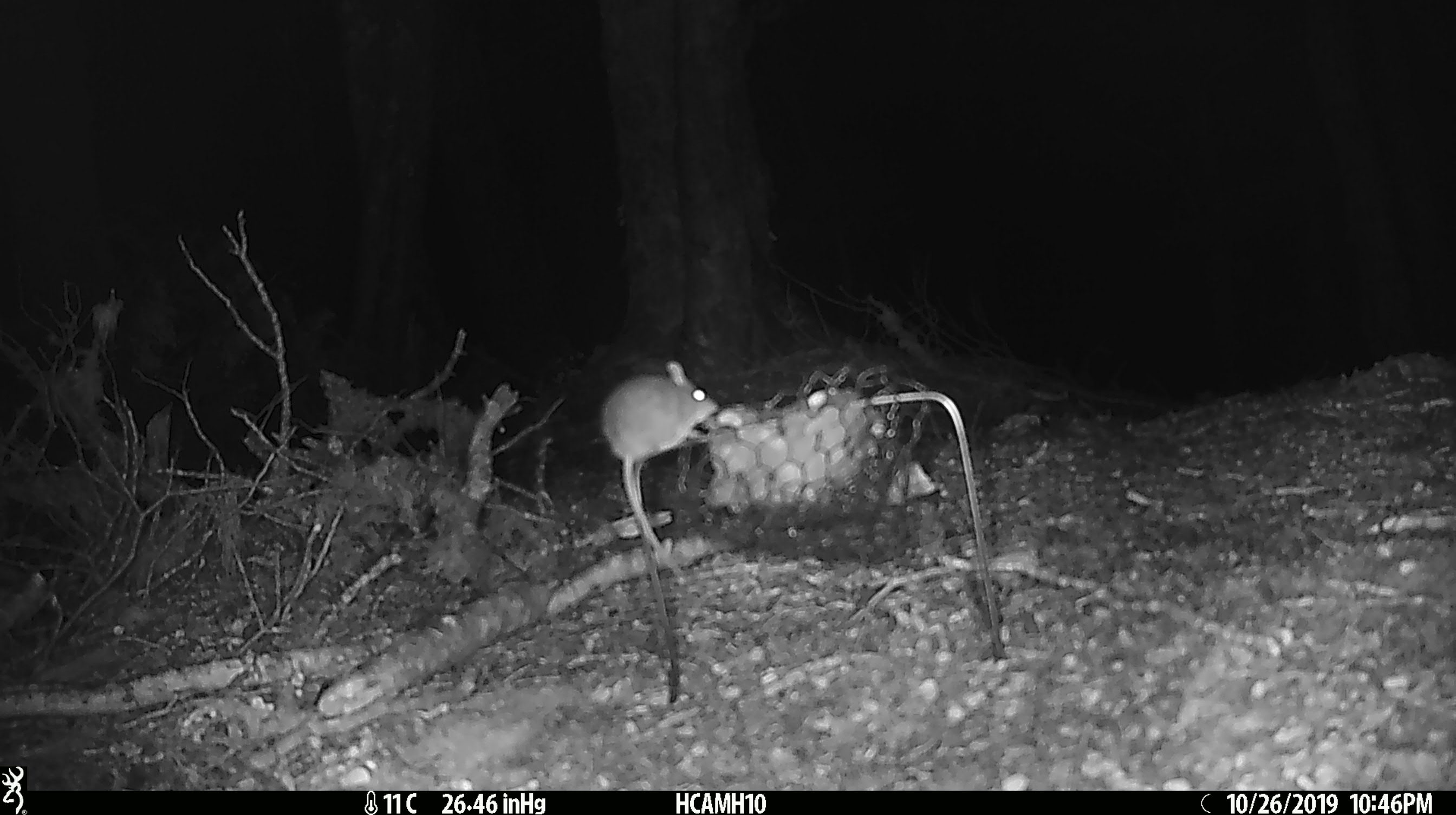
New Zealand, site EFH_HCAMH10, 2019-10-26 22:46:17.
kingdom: Animalia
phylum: Chordata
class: Mammalia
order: Rodentia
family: Muridae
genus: Mus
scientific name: Mus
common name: mouse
Mouse (Mus).